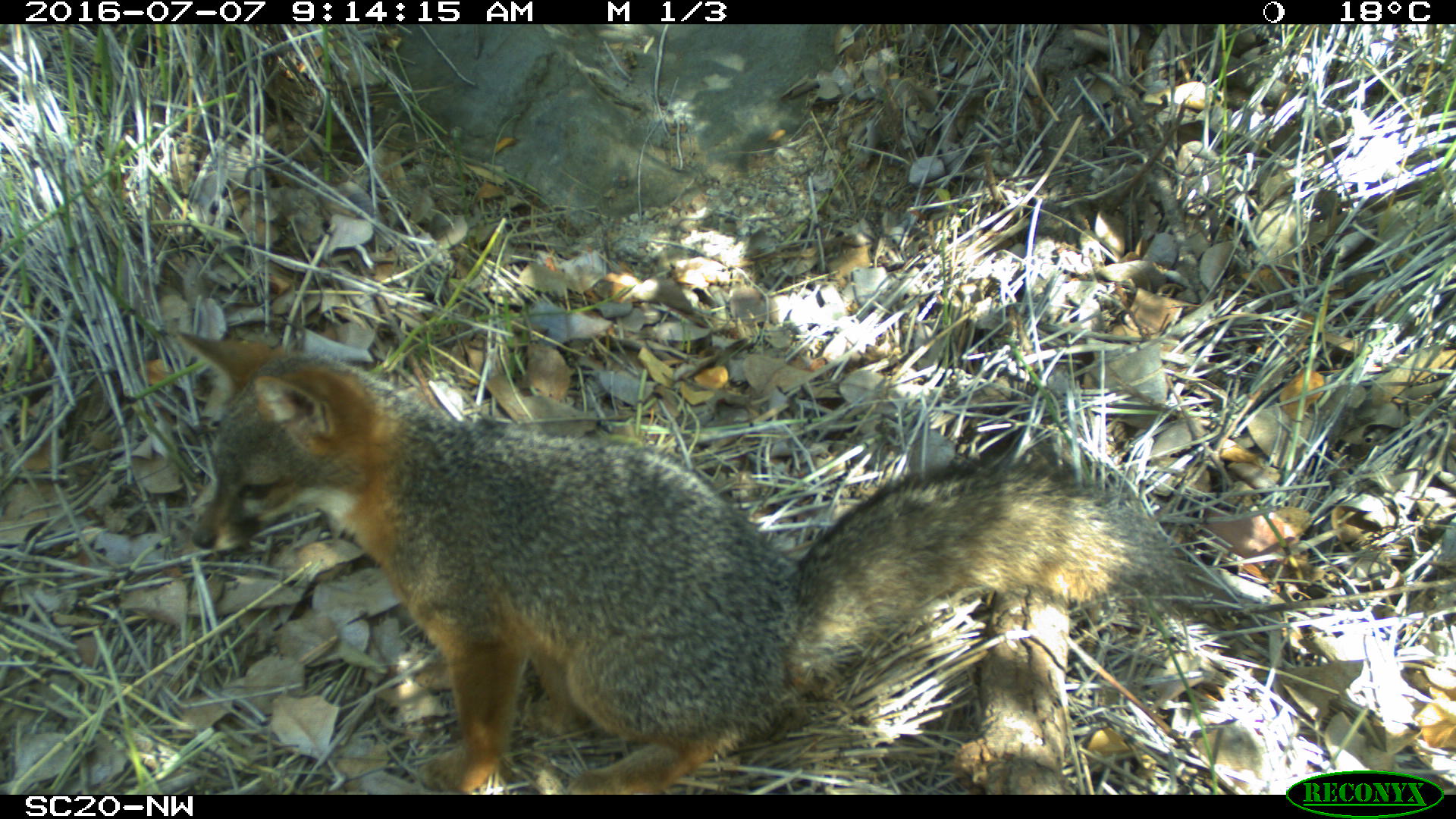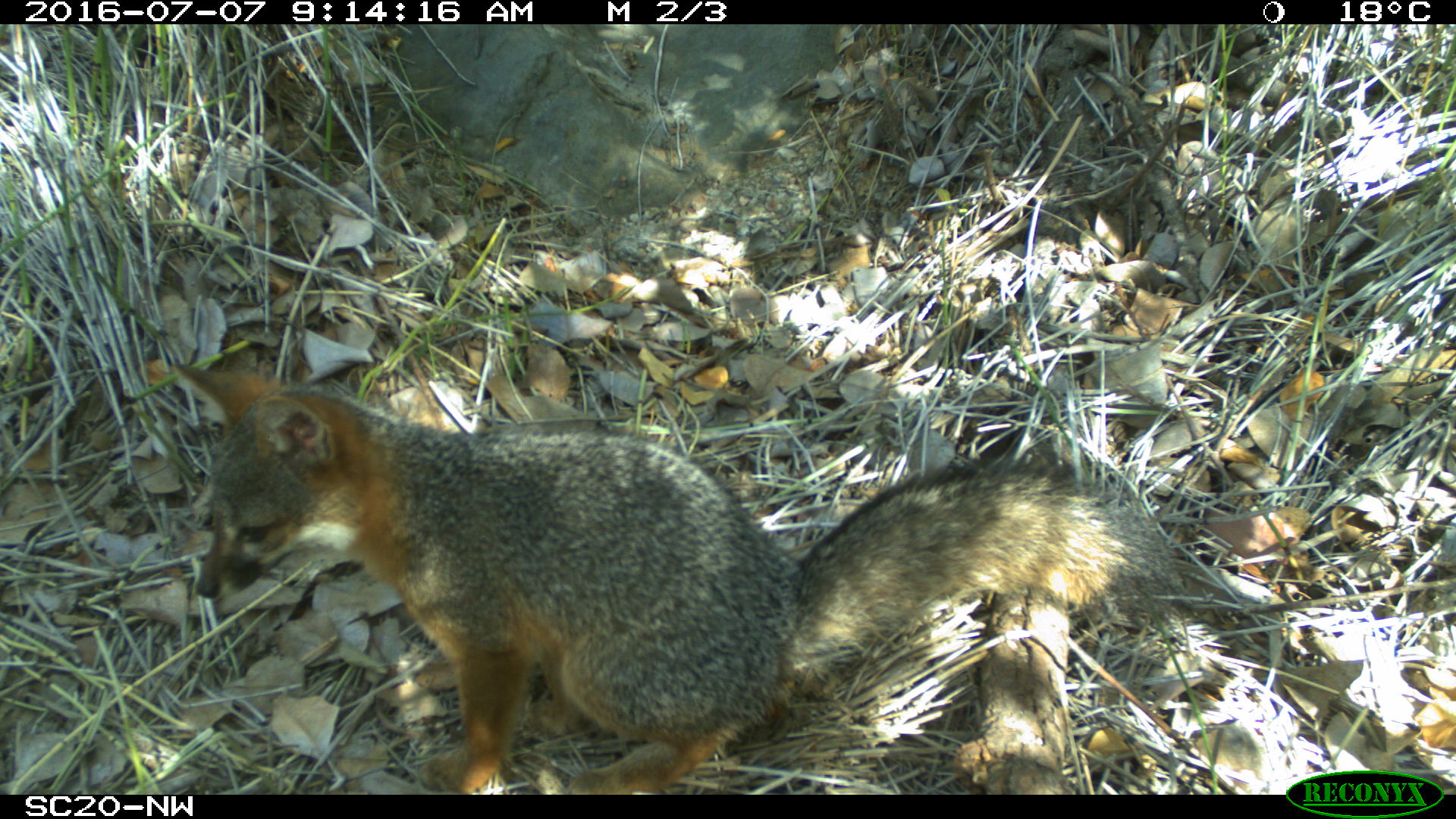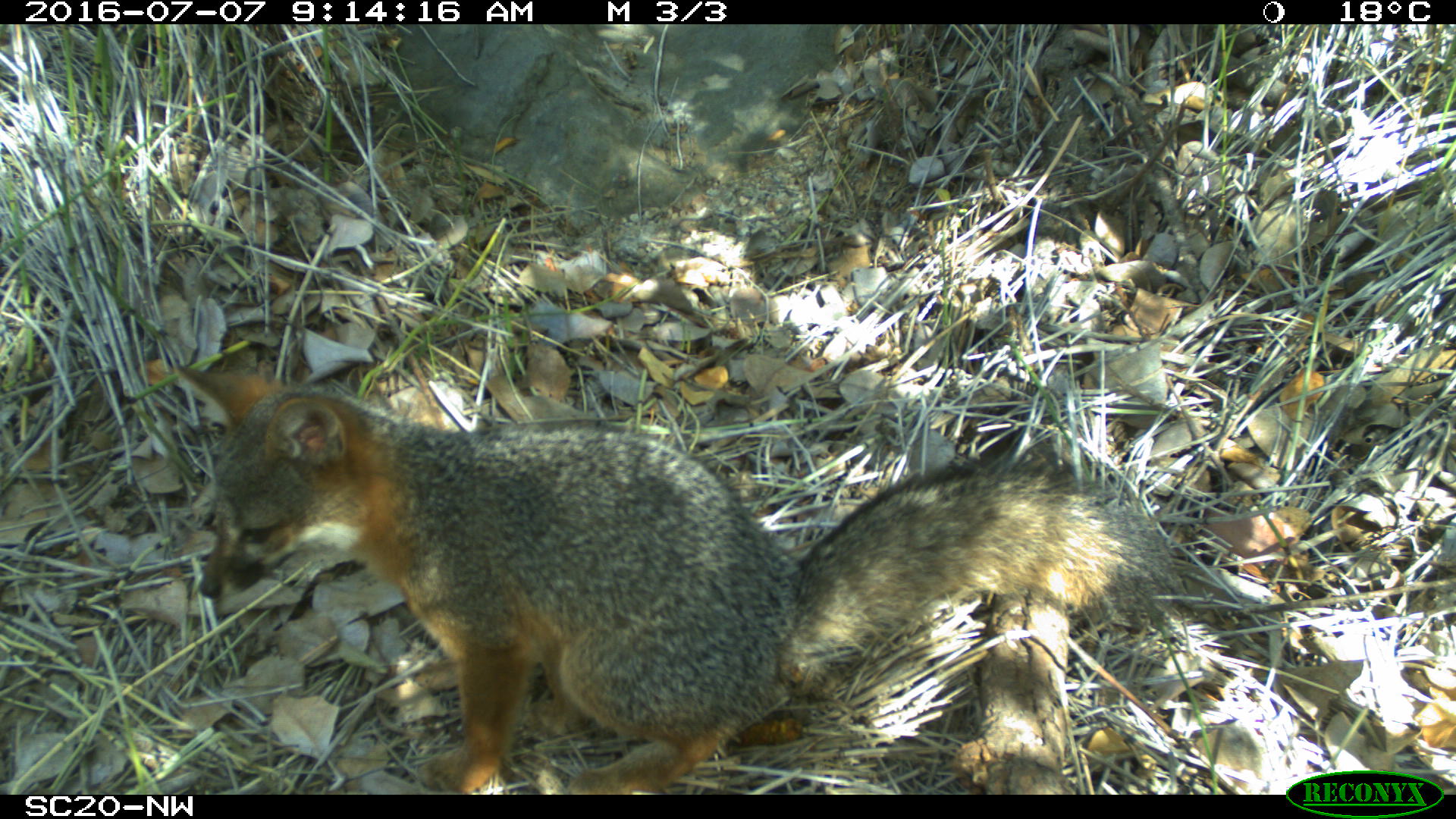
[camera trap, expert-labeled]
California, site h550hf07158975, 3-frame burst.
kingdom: Animalia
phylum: Chordata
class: Mammalia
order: Carnivora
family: Canidae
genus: Urocyon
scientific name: Urocyon littoralis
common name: island fox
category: fox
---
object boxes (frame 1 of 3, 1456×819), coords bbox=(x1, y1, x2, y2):
fox: bbox=(175, 330, 1187, 795)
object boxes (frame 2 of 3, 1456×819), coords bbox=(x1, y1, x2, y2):
fox: bbox=(172, 365, 1165, 795)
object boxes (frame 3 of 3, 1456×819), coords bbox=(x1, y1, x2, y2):
fox: bbox=(172, 365, 1165, 795)